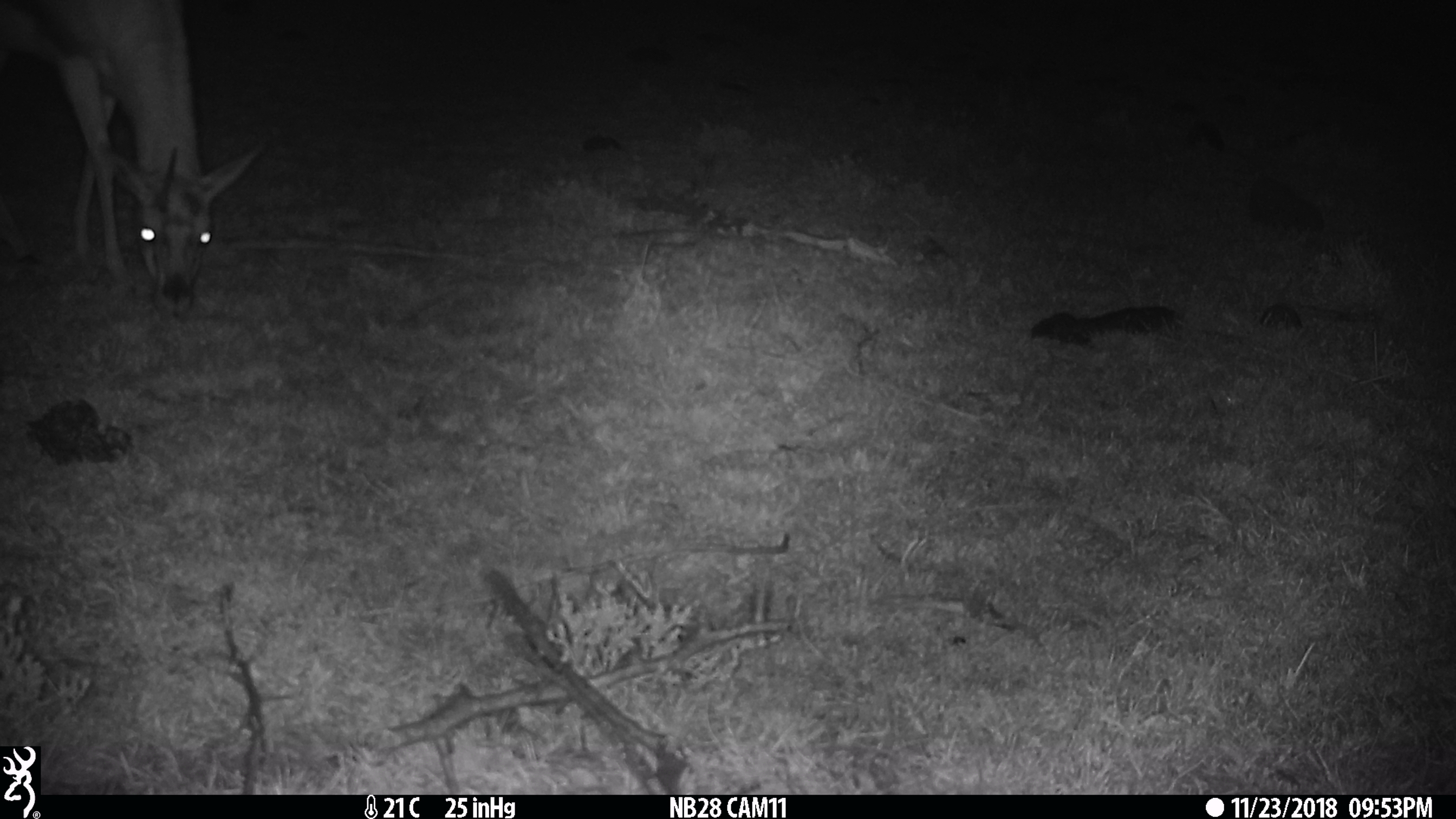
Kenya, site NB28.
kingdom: Animalia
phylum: Chordata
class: Mammalia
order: Artiodactyla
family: Bovidae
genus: Eudorcas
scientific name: Eudorcas thomsonii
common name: thomon's gazelle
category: gazelle thomsons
Gazelle thomsons (thomon's gazelle) (Eudorcas thomsonii).